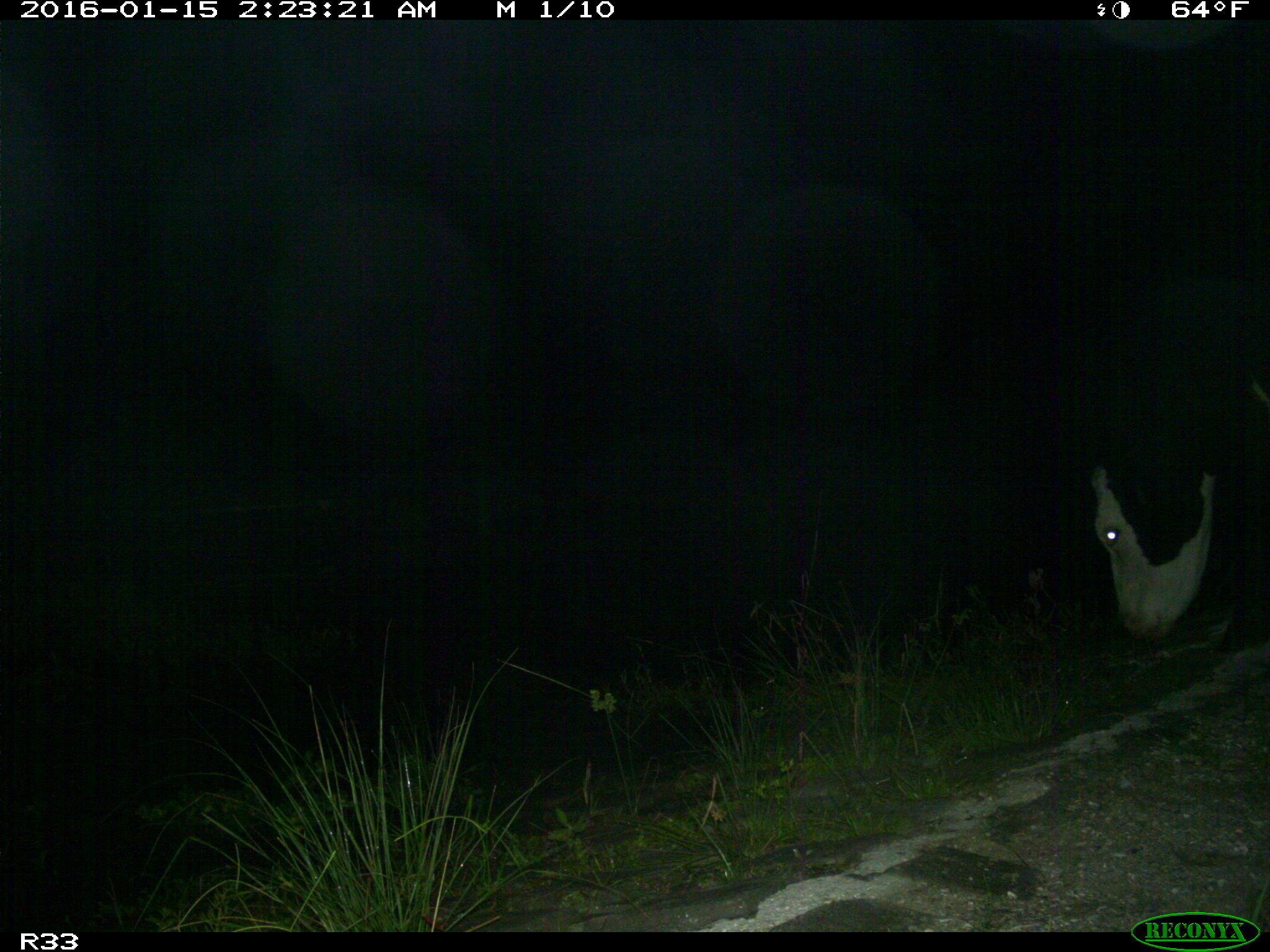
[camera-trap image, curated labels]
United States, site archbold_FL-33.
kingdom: Animalia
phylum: Chordata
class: Mammalia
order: Artiodactyla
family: Bovidae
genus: Bos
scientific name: Bos taurus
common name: domestic cow